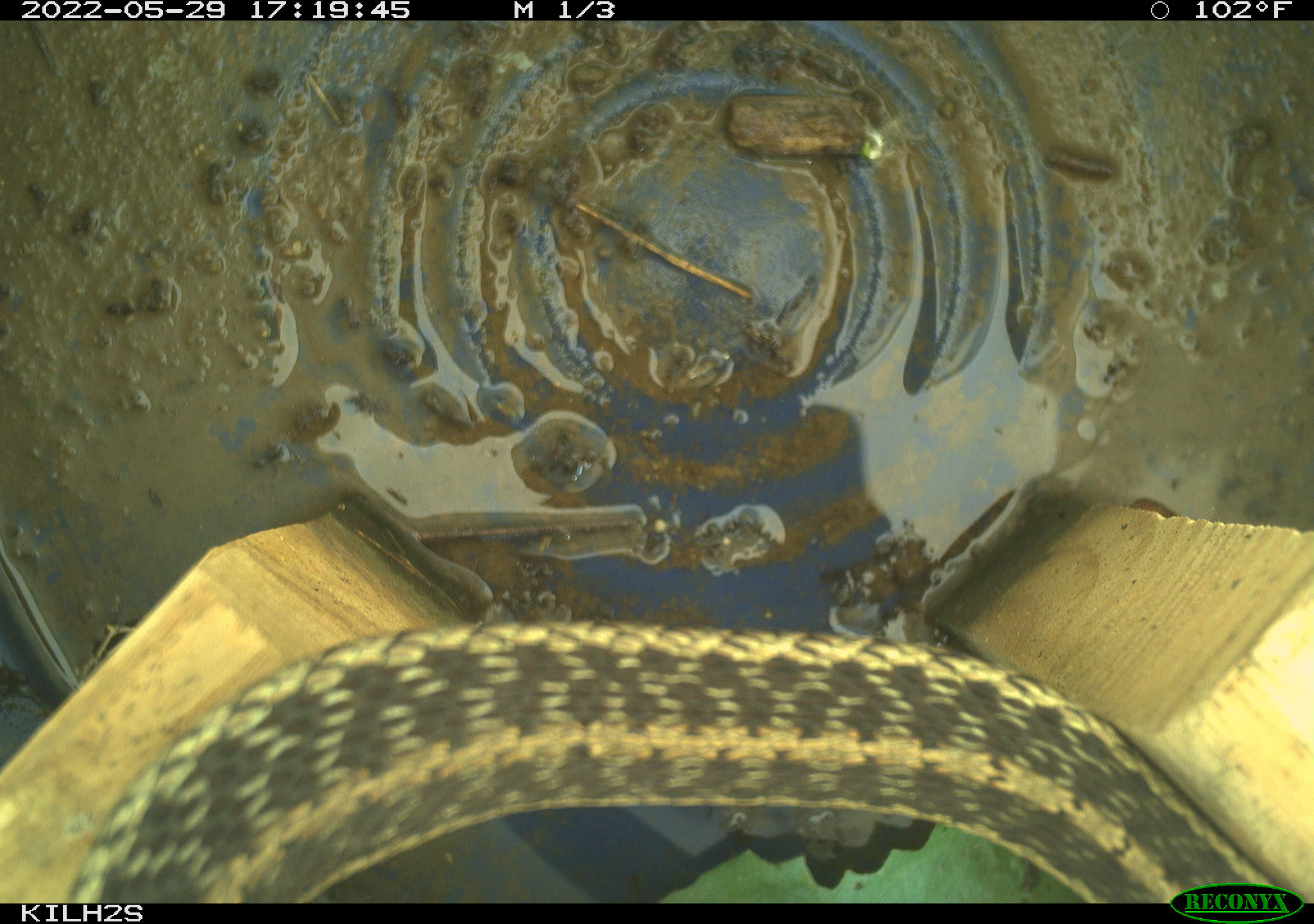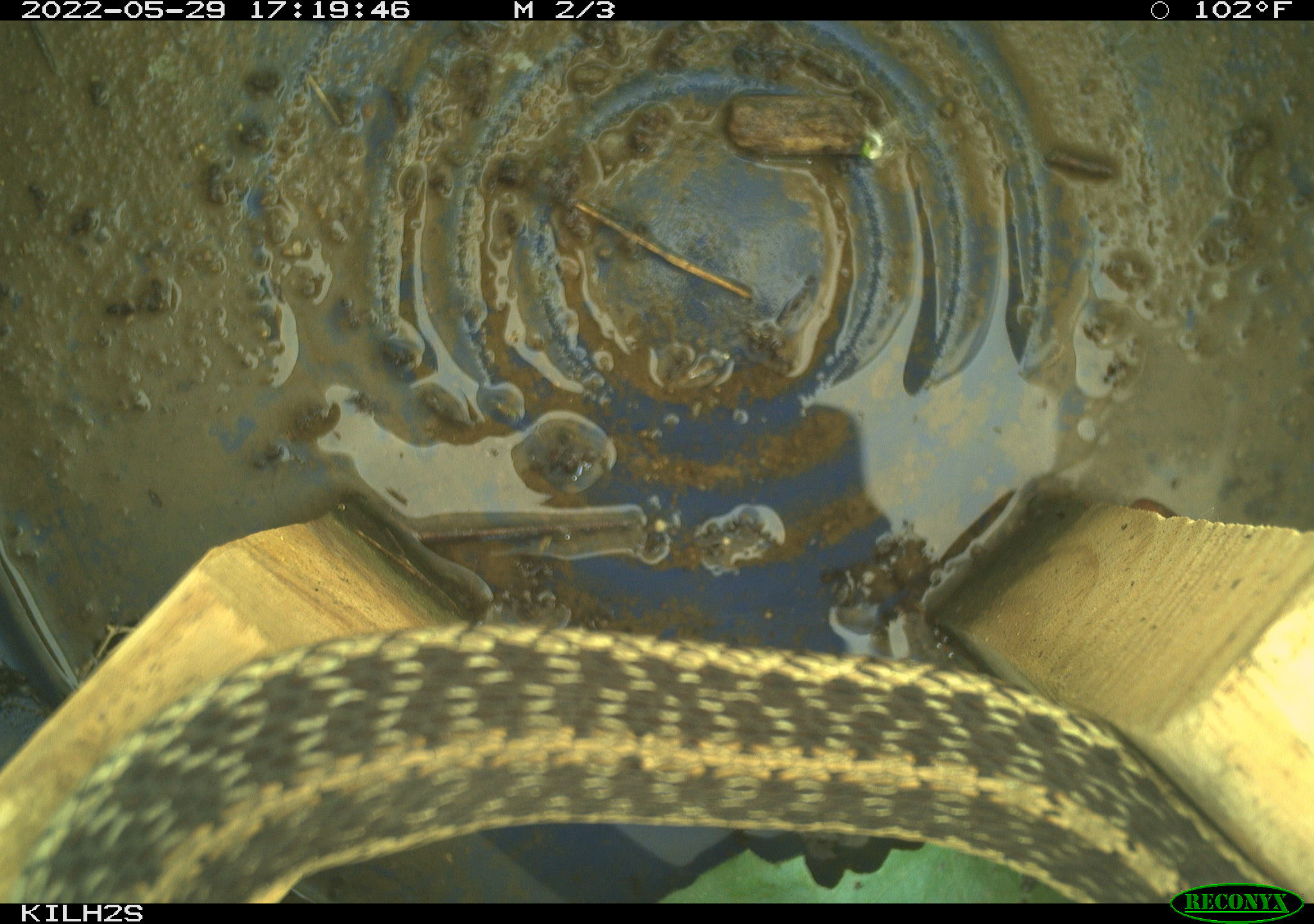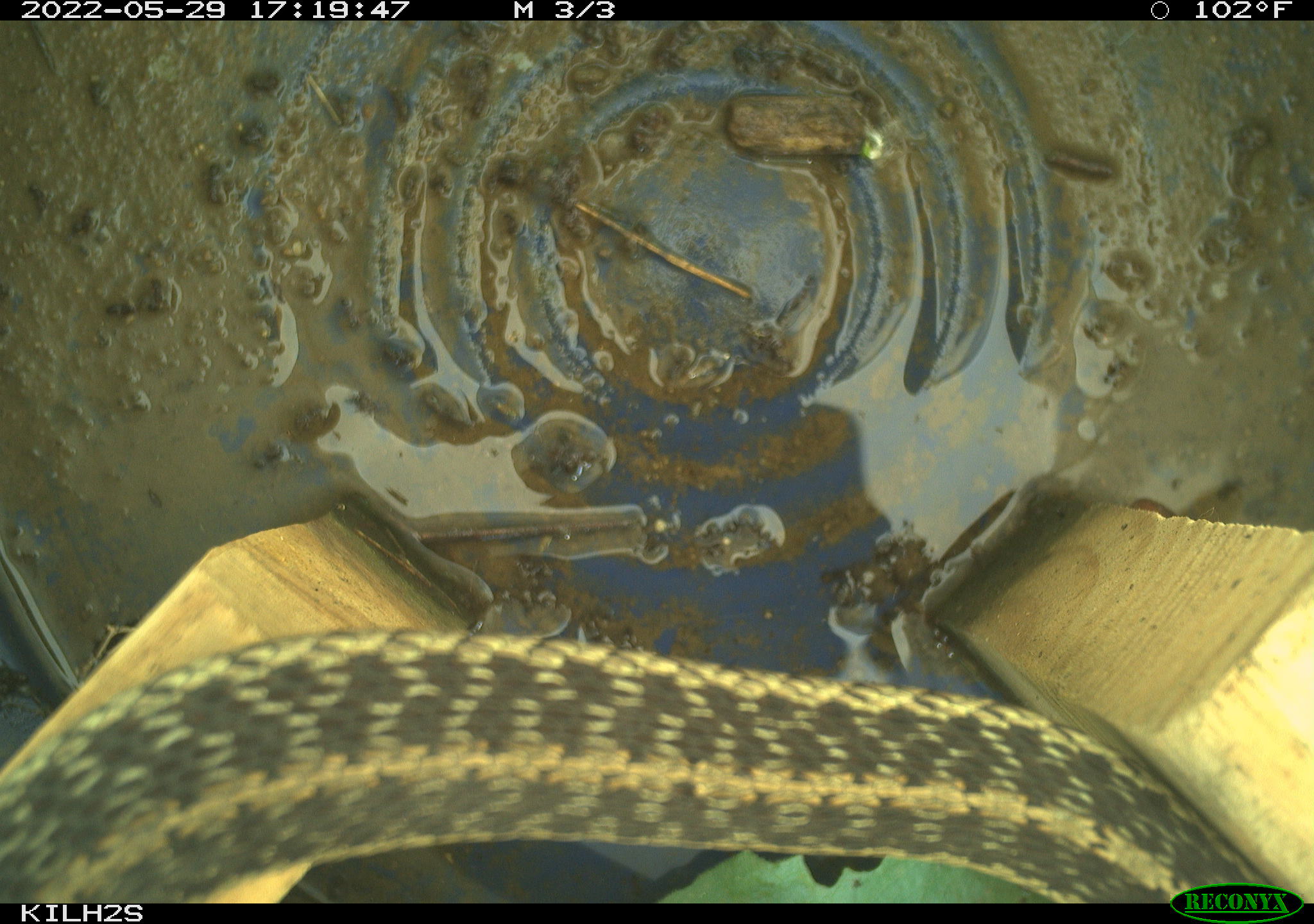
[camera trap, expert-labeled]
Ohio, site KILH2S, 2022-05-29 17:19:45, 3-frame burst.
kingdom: Animalia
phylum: Chordata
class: Reptilia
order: Squamata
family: Colubridae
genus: Thamnophis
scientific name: Thamnophis sirtalis sirtalis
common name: eastern gartersnake